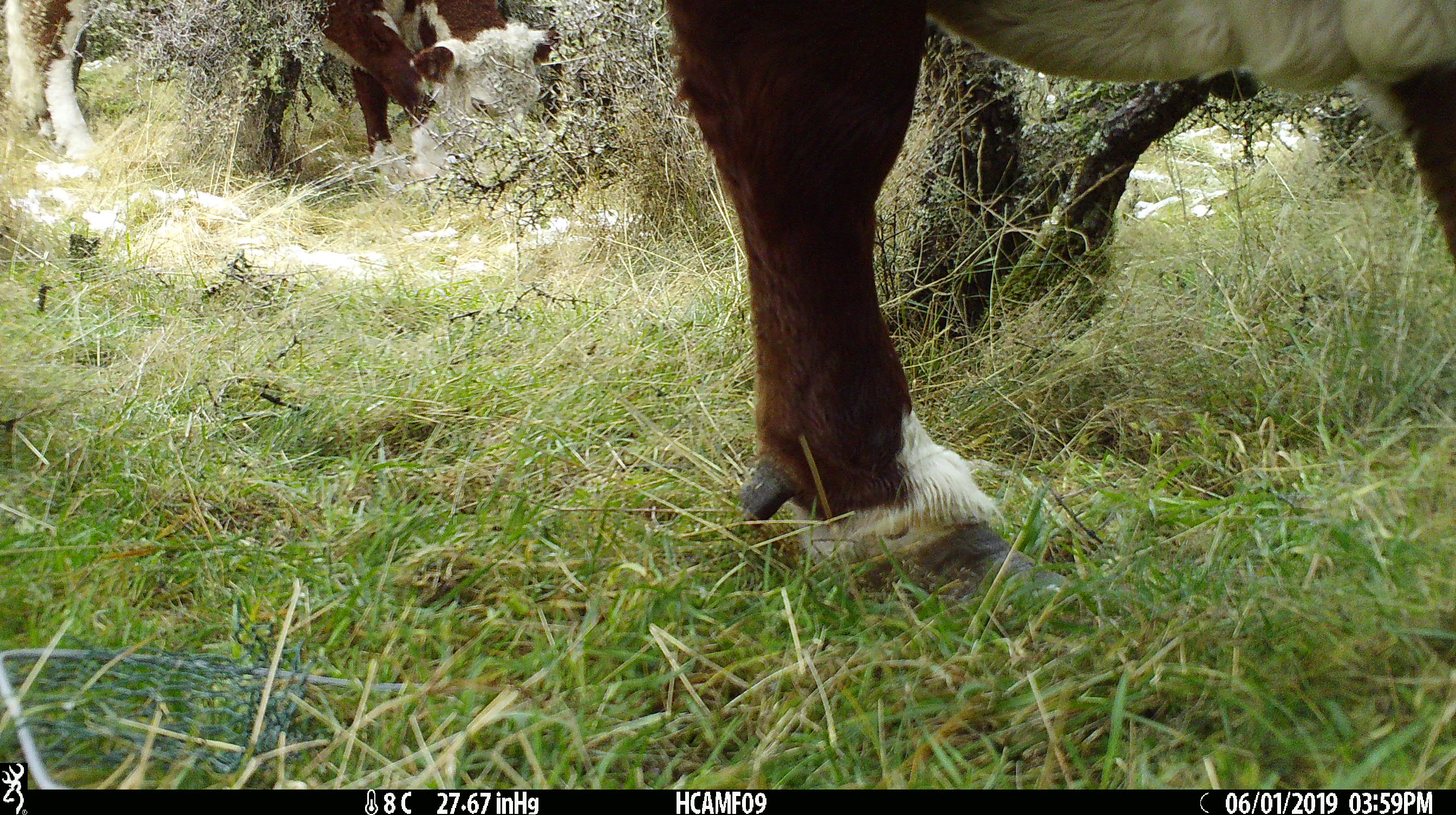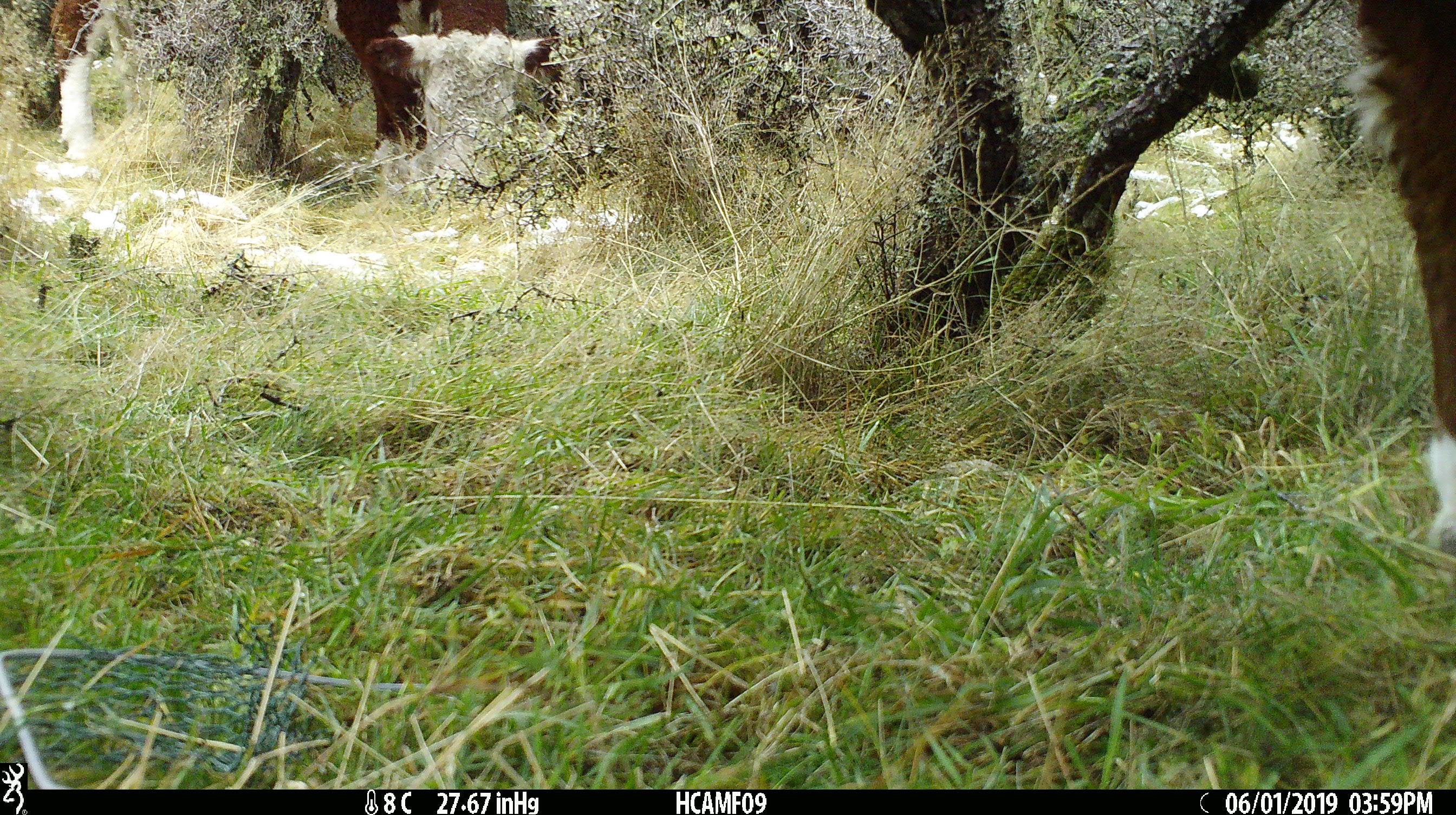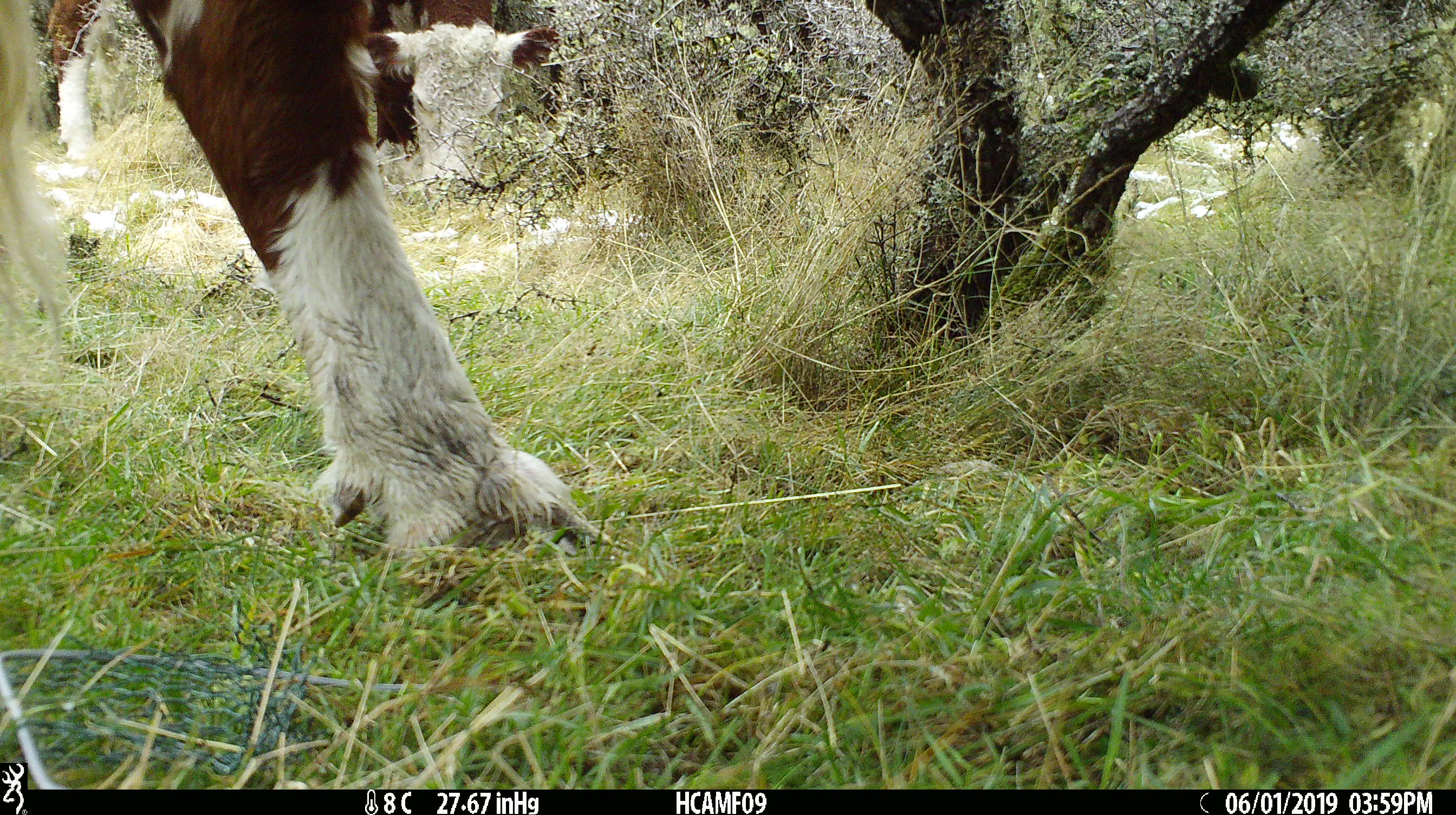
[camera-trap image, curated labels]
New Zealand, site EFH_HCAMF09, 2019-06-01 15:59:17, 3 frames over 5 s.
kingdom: Animalia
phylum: Chordata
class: Mammalia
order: Artiodactyla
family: Bovidae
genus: Bos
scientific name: Bos taurus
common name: domestic cow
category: cow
Cow (domestic cow) (Bos taurus).